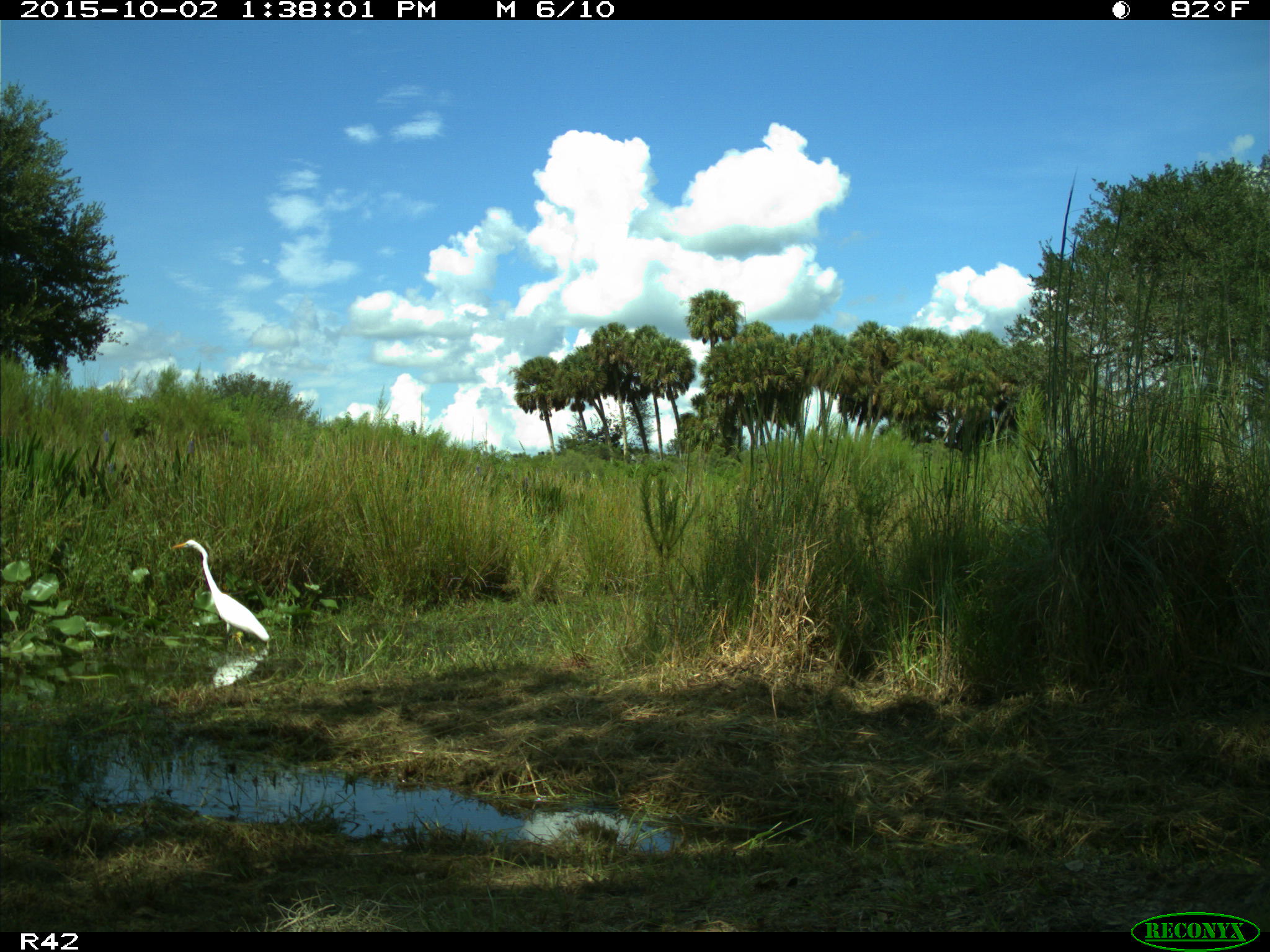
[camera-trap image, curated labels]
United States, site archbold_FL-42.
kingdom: Animalia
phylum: Chordata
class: Aves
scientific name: Aves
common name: birds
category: unidentified bird